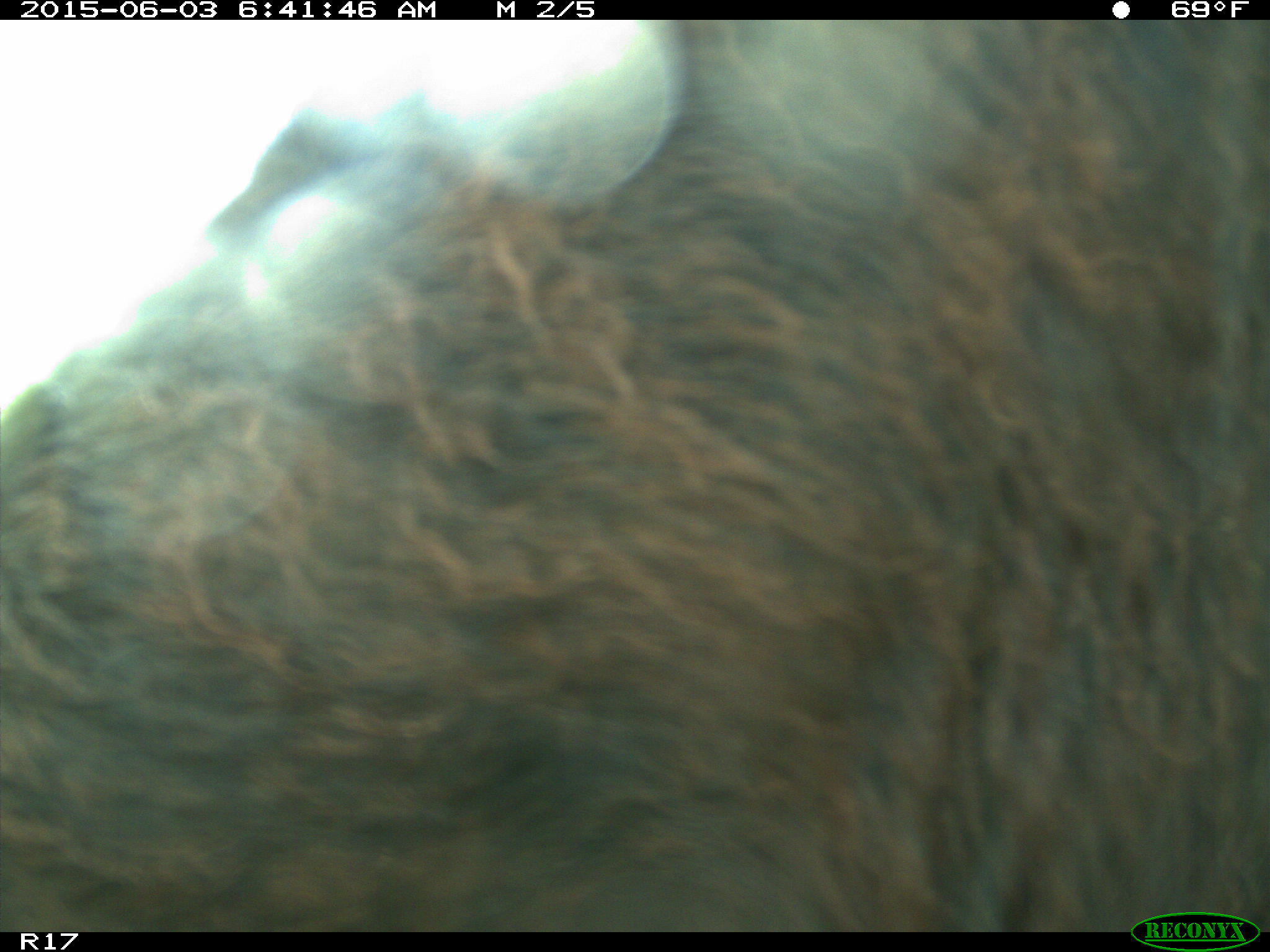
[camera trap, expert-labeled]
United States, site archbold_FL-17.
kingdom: Animalia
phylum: Chordata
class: Mammalia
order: Artiodactyla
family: Bovidae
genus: Bos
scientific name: Bos taurus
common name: domestic cow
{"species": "Bos taurus (domestic cow)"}